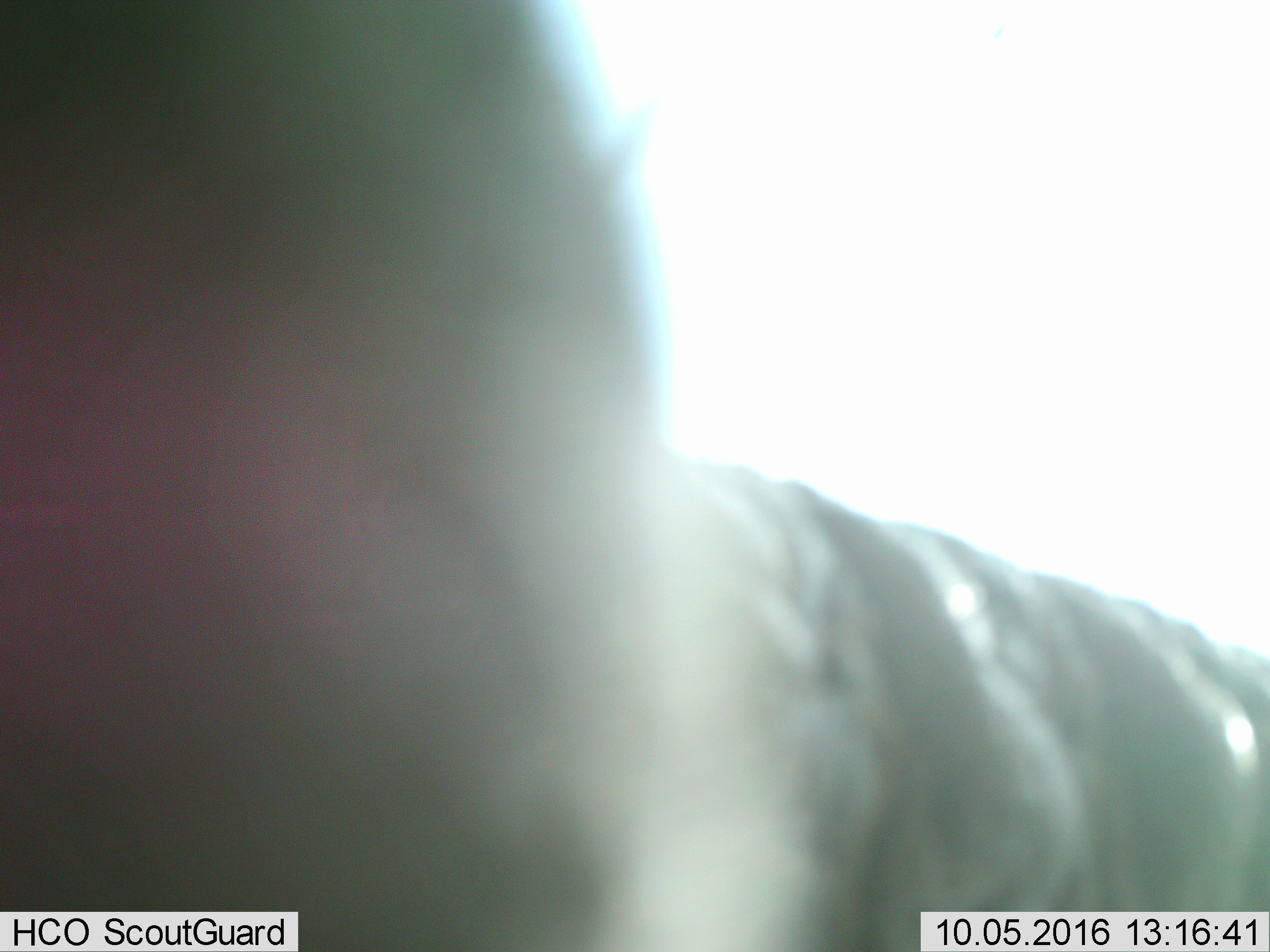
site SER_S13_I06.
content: unidentified animal